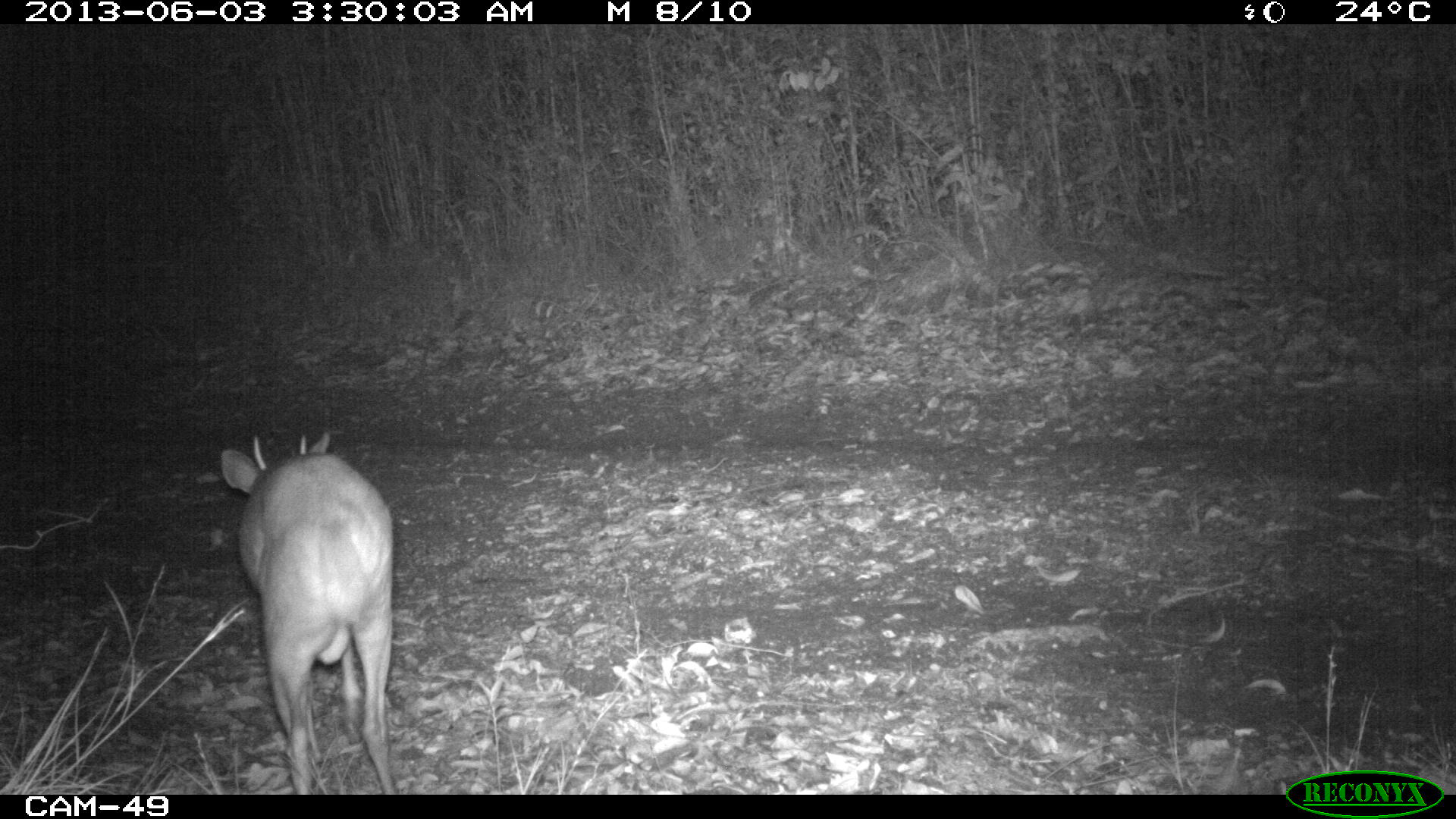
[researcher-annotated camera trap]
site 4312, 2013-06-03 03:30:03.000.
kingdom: Animalia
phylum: Chordata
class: Mammalia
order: Artiodactyla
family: Cervidae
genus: Mazama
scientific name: Mazama temama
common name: central american red brocket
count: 1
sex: male